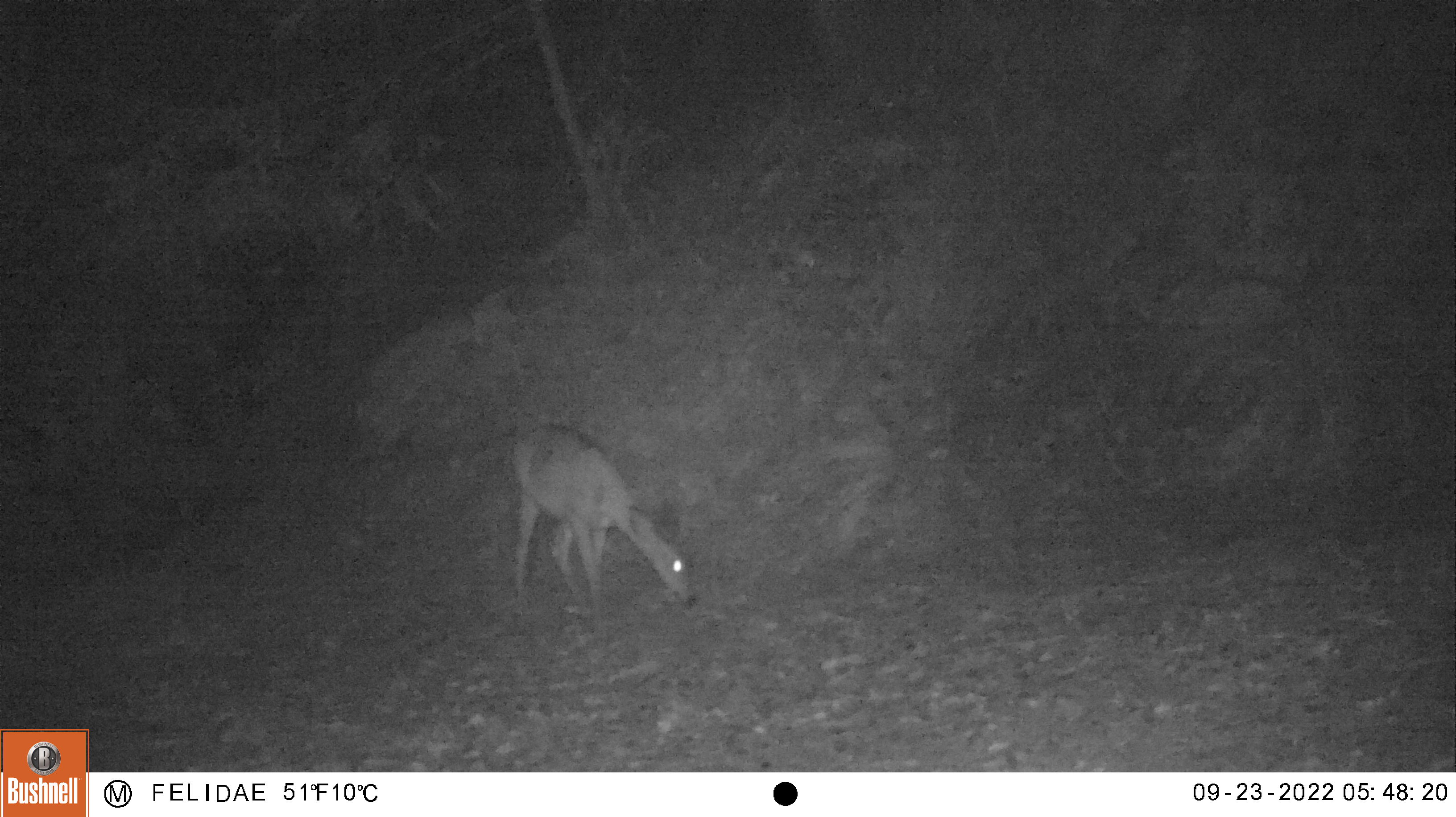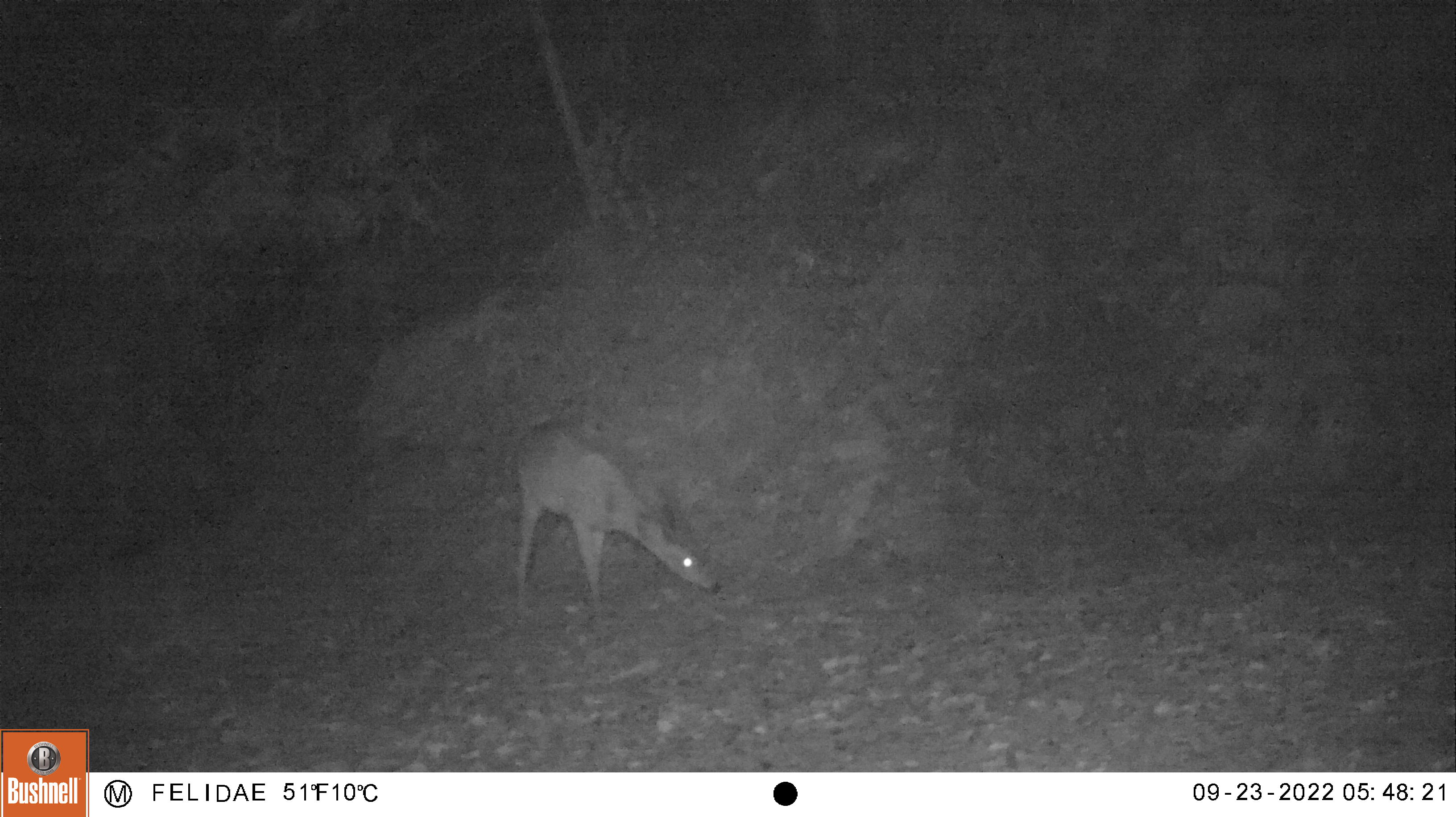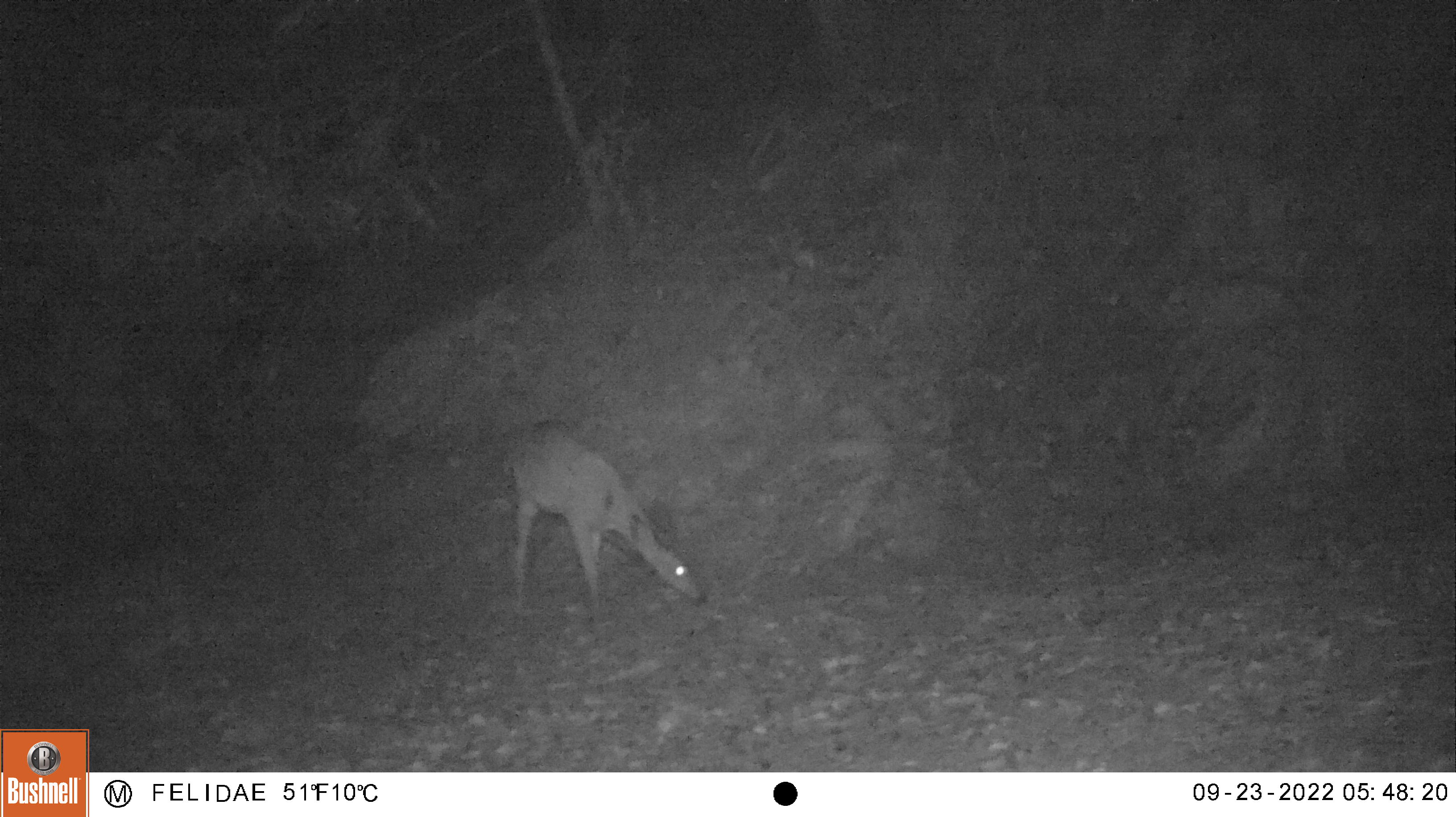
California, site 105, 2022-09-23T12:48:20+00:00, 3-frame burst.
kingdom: Animalia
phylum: Chordata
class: Mammalia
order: Artiodactyla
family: Cervidae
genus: Odocoileus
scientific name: Odocoileus hemionus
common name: mule deer